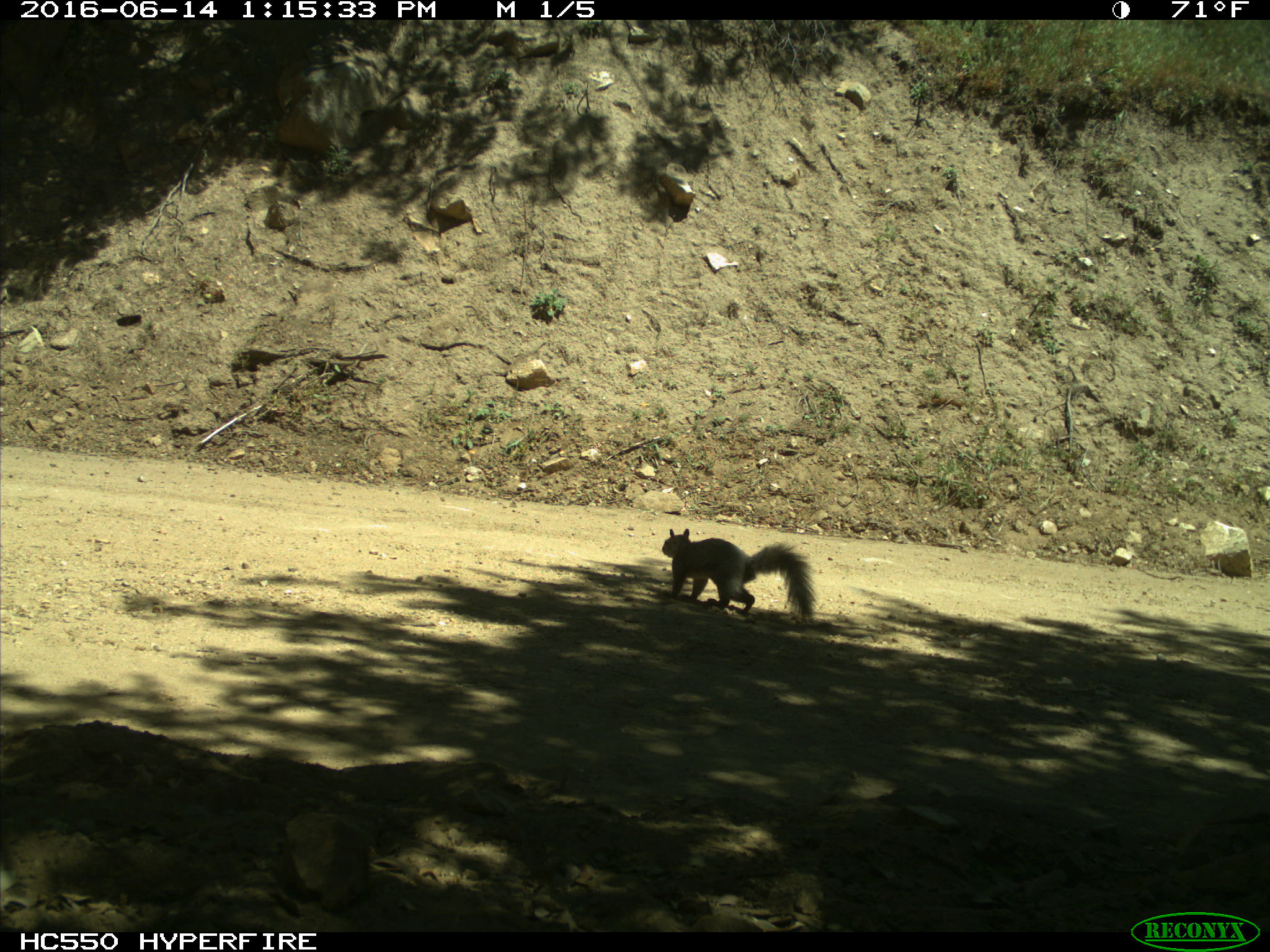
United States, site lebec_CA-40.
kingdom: Animalia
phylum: Chordata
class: Mammalia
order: Rodentia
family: Sciuridae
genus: Sciurus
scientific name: Sciurus carolinensis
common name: eastern gray squirrel